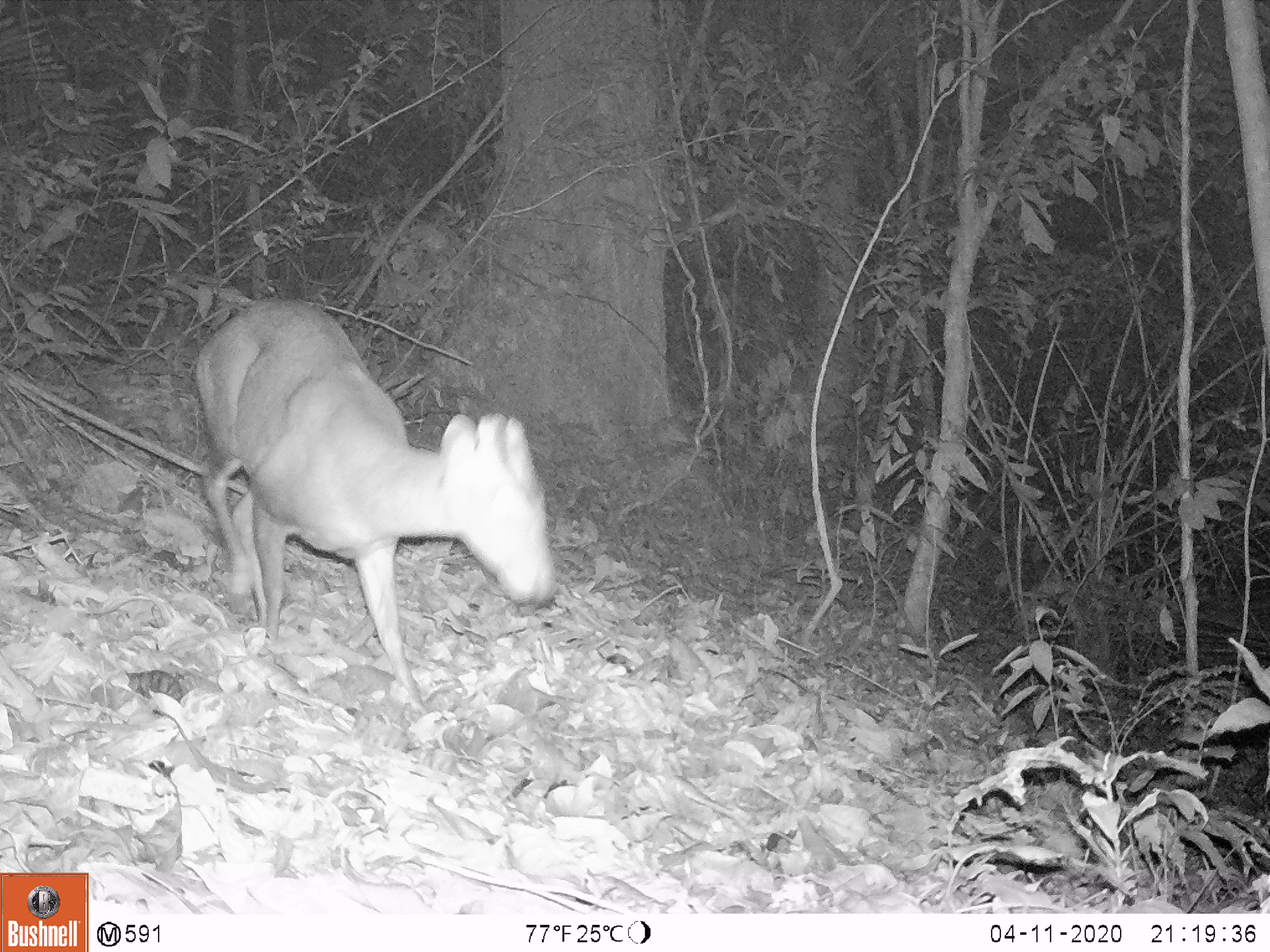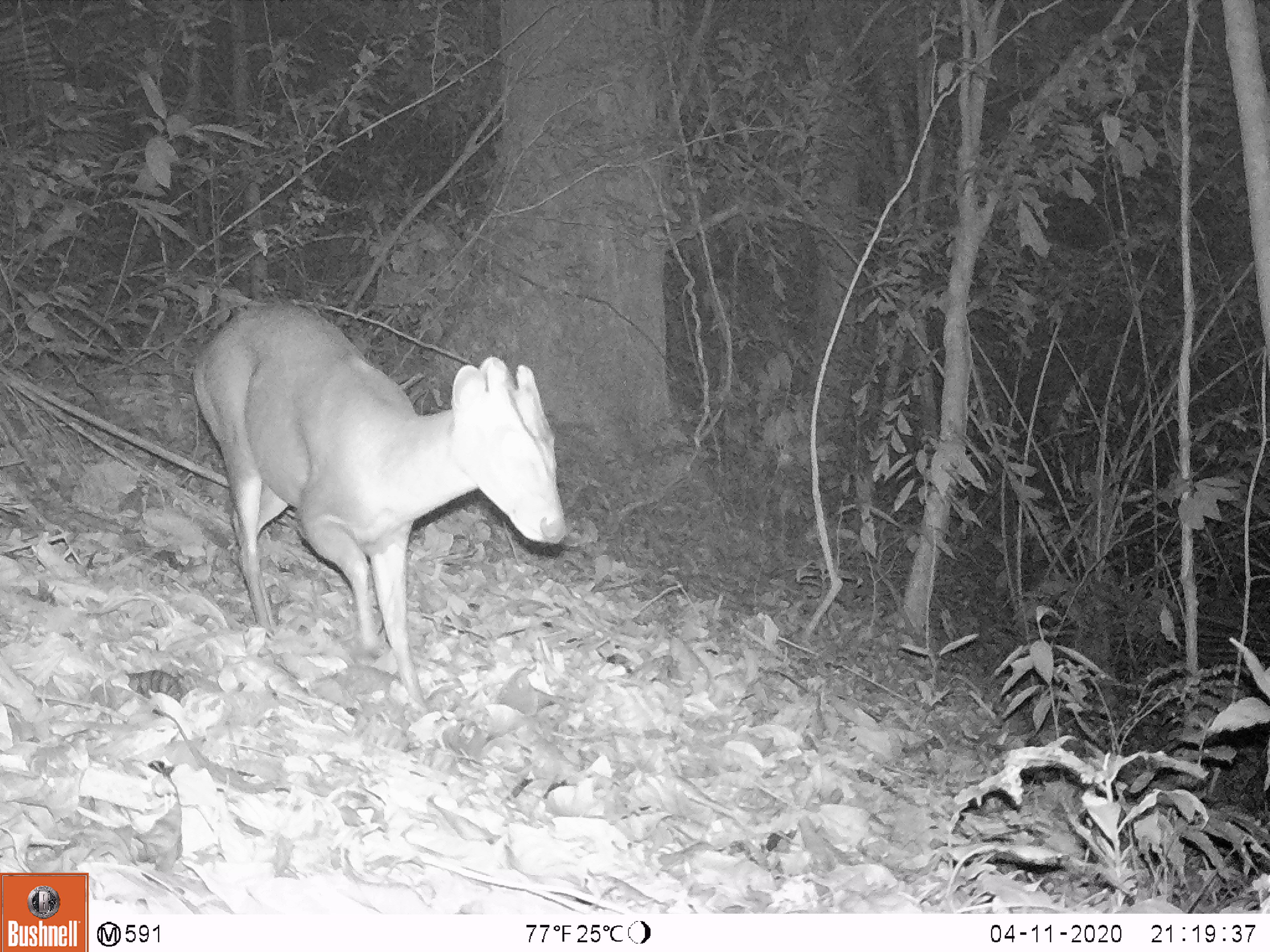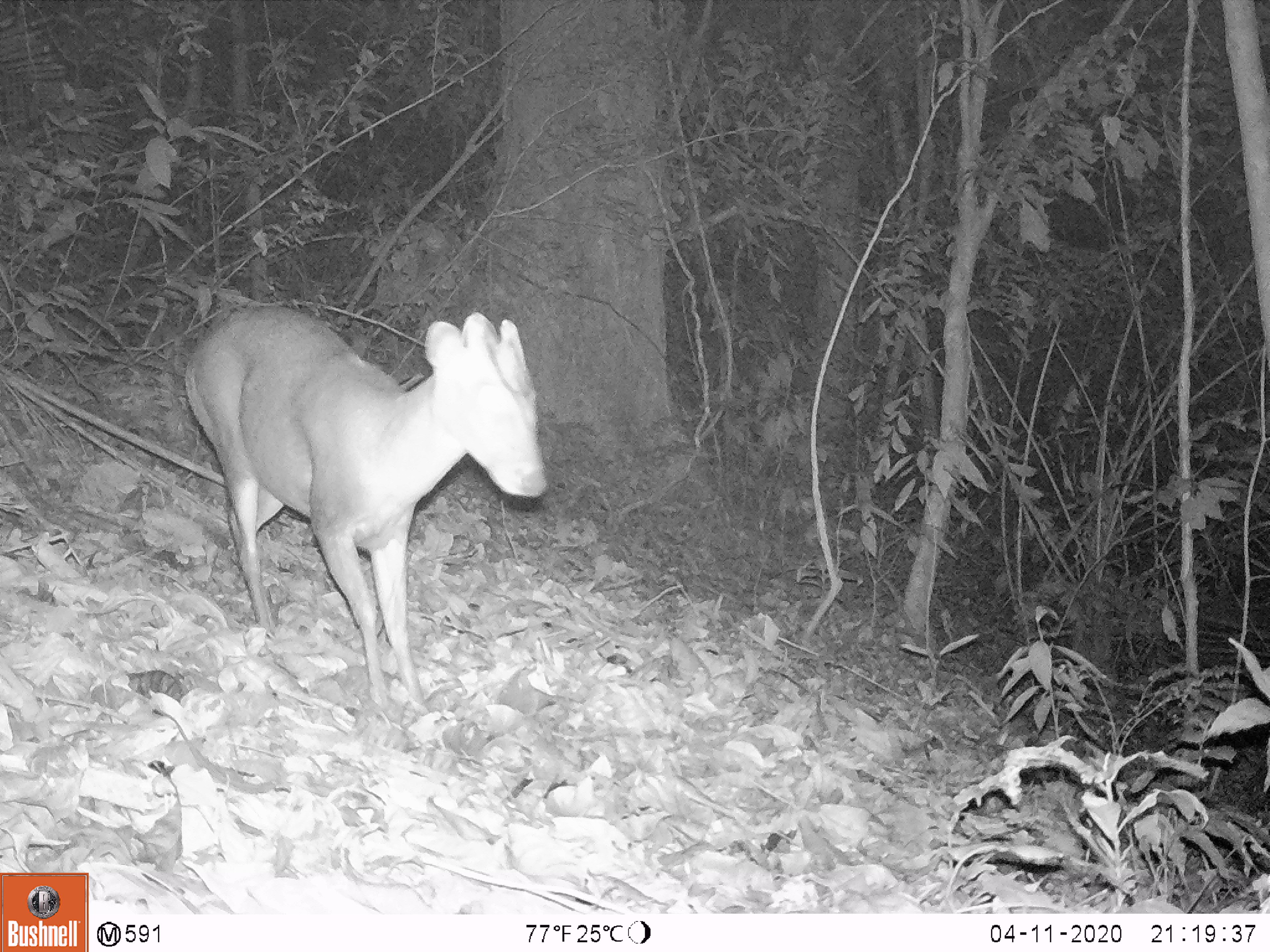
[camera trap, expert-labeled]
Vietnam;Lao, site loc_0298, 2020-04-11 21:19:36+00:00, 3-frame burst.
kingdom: Animalia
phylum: Chordata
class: Mammalia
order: Artiodactyla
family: Cervidae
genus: Muntiacus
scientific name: Muntiacus rooseveltorum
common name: roosevelt's muntjac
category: roosevelts muntjac group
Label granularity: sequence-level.